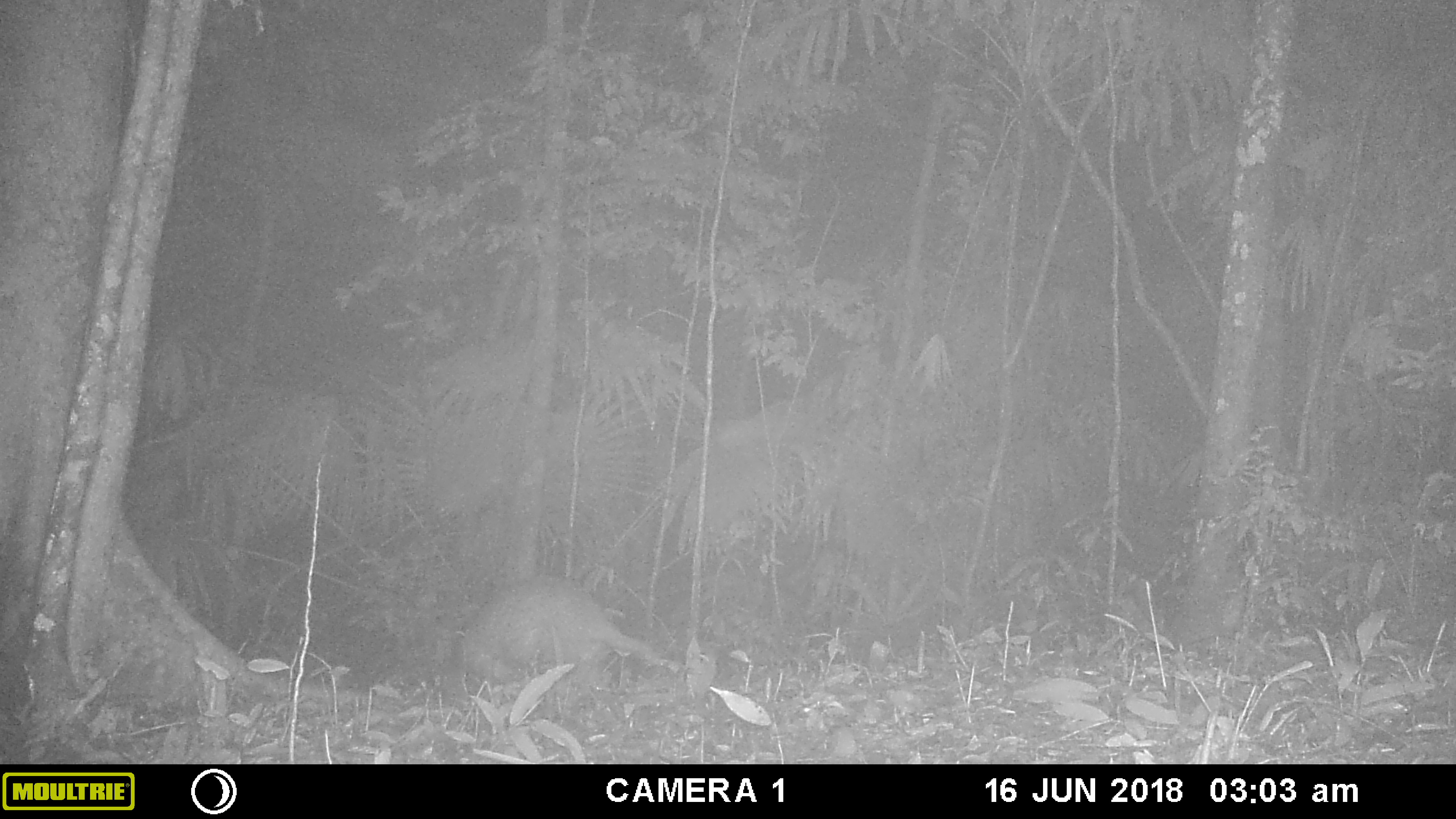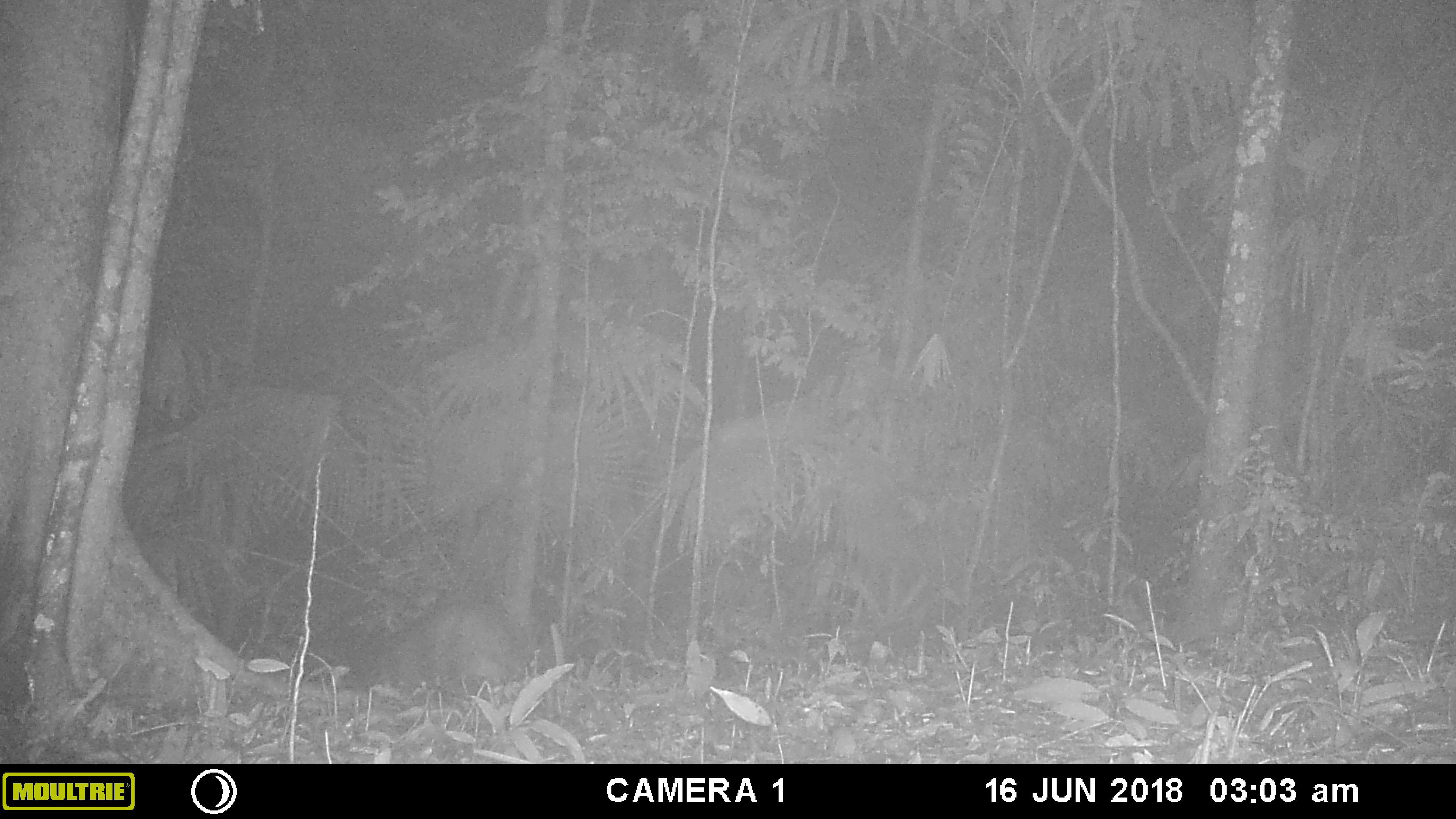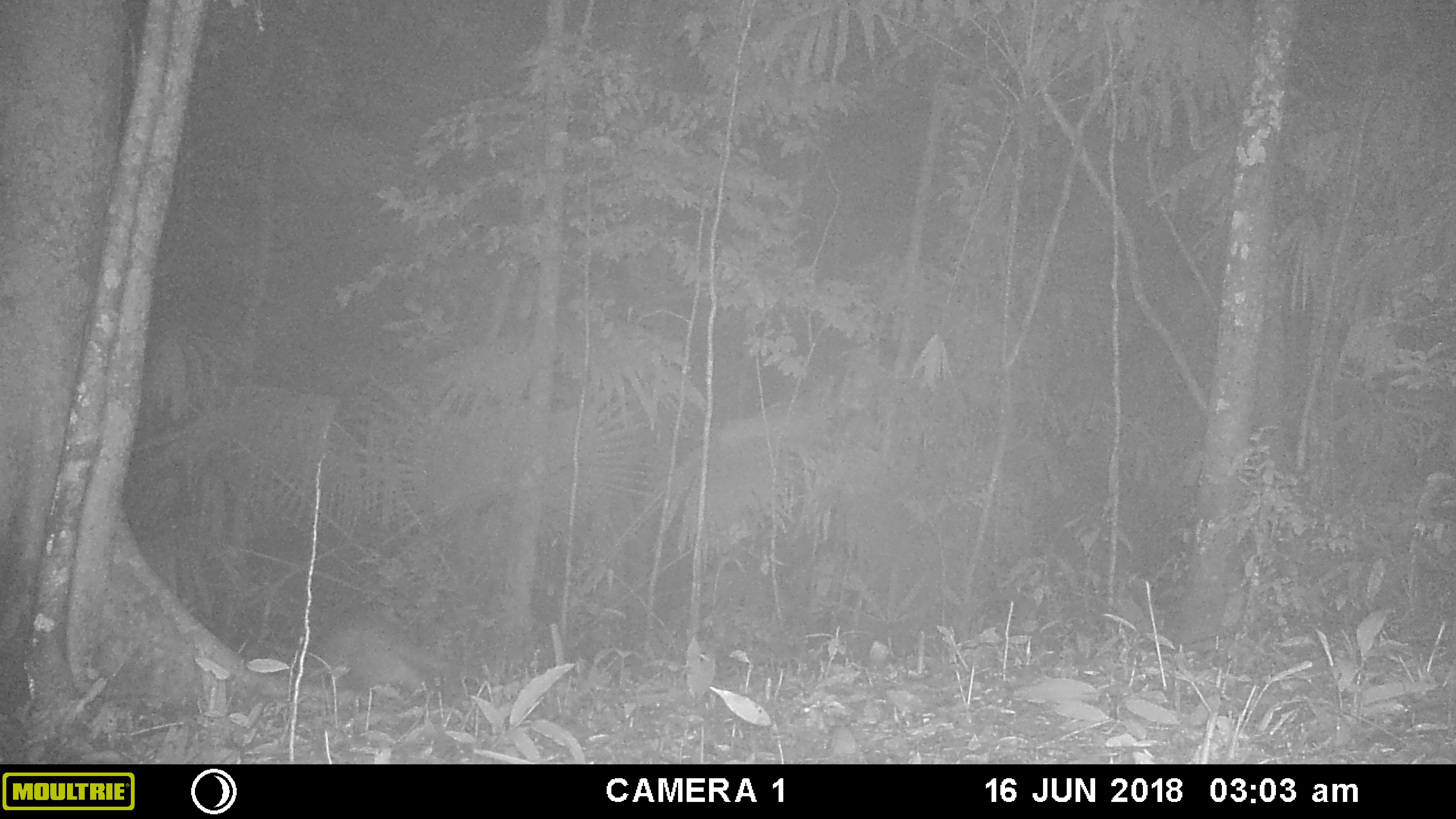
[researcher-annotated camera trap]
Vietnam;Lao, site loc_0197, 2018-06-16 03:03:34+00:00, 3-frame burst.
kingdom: Animalia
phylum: Chordata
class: Mammalia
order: Carnivora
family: Mustelidae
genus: Arctonyx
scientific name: Arctonyx collaris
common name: hog badger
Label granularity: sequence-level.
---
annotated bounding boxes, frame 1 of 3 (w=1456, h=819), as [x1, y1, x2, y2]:
hog badger: [453, 575, 674, 689]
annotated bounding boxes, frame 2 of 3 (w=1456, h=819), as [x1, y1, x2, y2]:
hog badger: [371, 591, 527, 688]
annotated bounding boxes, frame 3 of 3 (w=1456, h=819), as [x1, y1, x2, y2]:
hog badger: [310, 605, 454, 691]